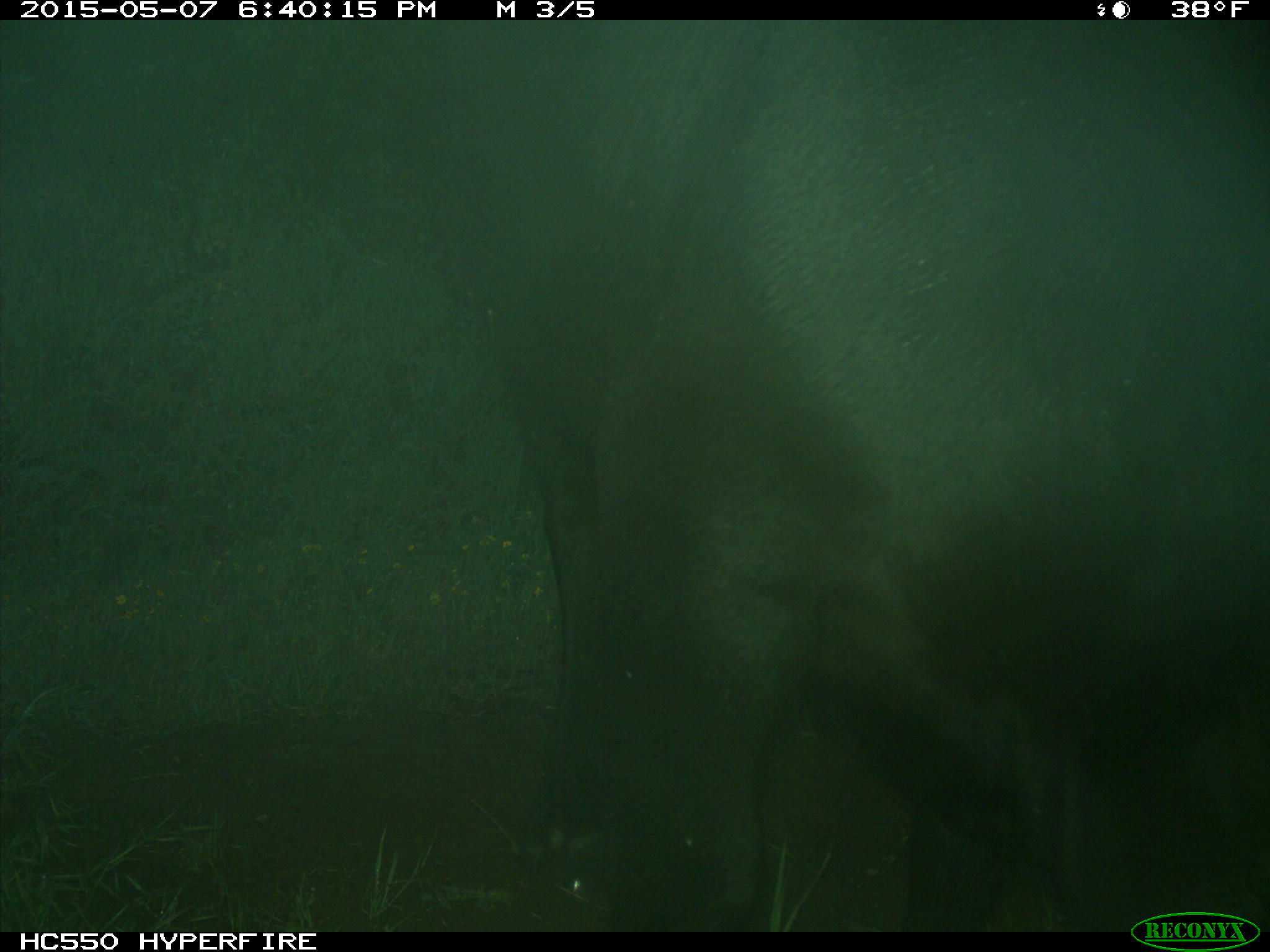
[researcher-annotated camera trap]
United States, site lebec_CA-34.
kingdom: Animalia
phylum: Chordata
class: Mammalia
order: Artiodactyla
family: Bovidae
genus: Bos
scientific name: Bos taurus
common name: domestic cow